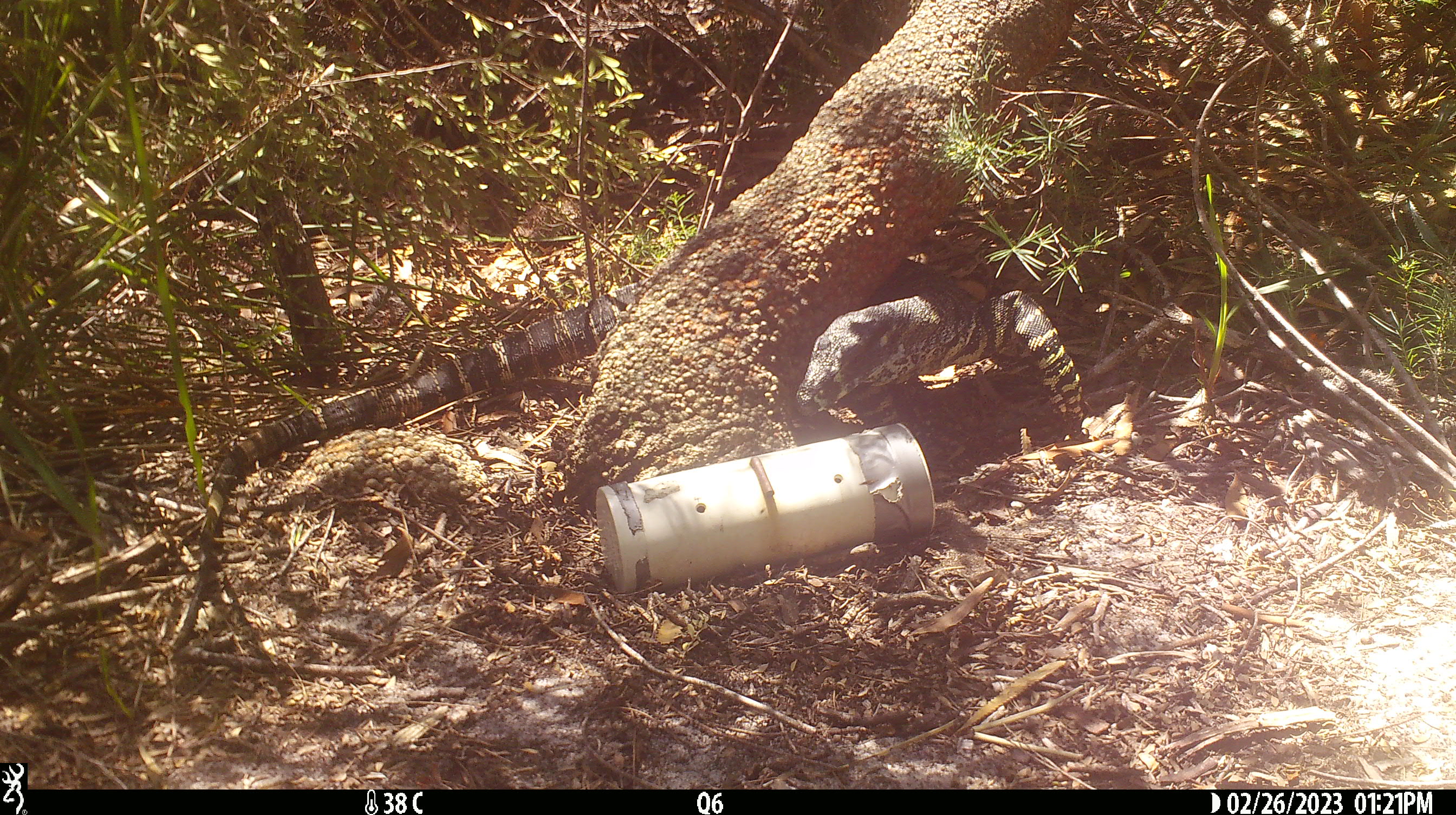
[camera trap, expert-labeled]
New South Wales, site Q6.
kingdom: Animalia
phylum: Chordata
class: Reptilia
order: Squamata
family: Varanidae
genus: Varanus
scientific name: Varanus varius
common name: lace monitor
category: goanna